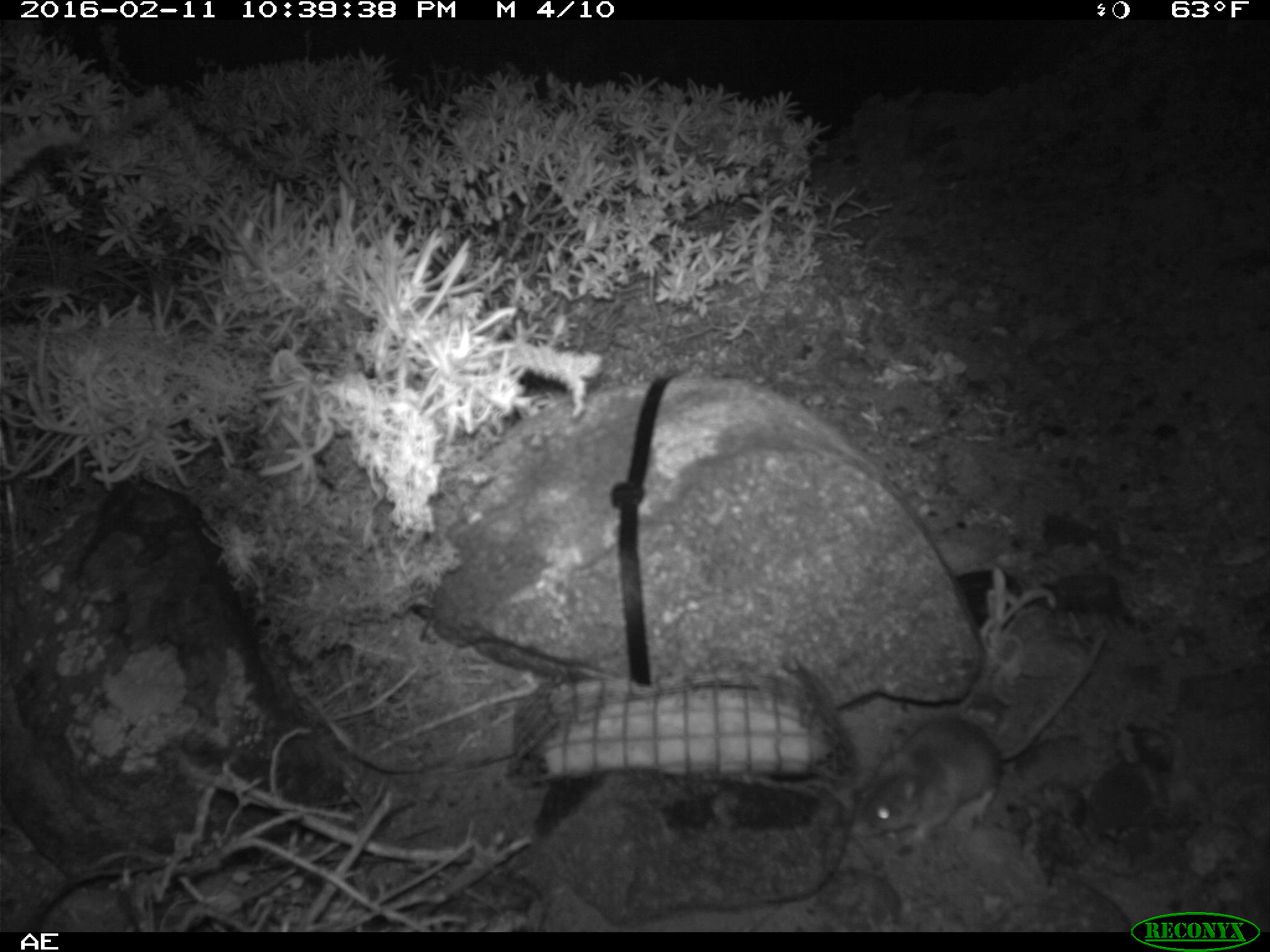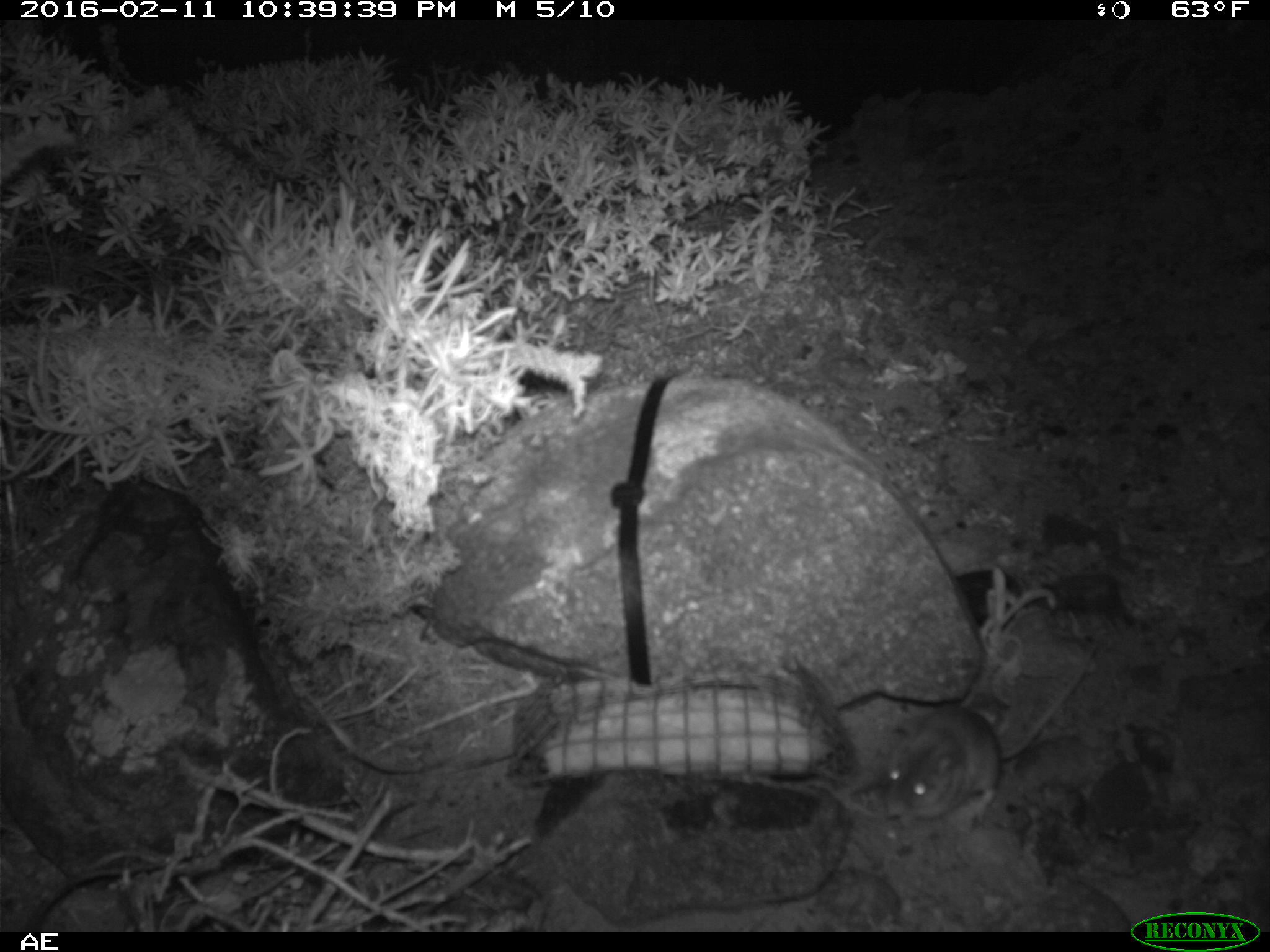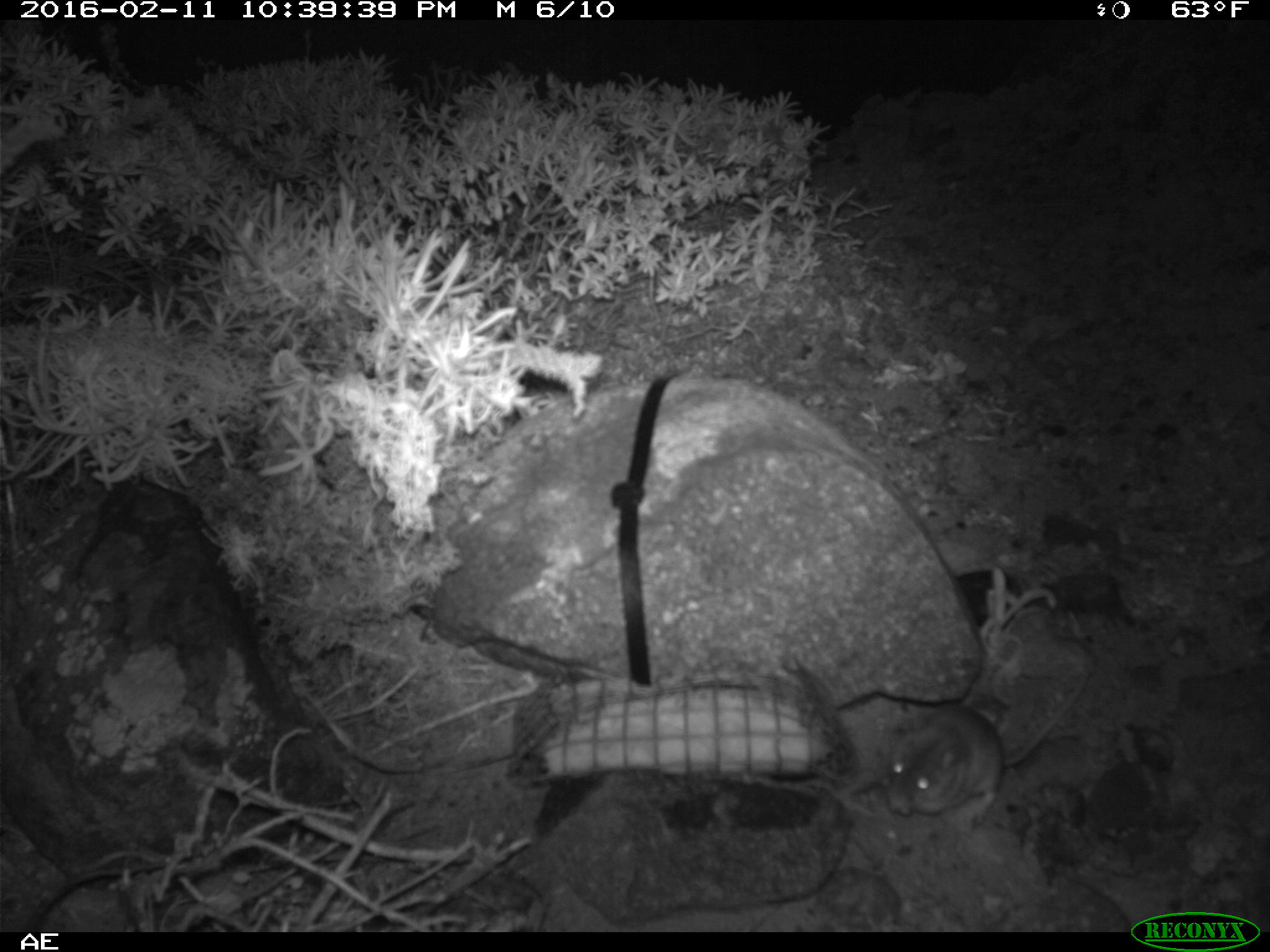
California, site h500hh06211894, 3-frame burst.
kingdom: Animalia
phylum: Chordata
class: Mammalia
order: Rodentia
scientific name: Rodentia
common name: rodent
Rodent (Rodentia).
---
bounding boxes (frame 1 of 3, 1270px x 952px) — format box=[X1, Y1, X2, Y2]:
rodent: box=[846, 632, 1105, 844]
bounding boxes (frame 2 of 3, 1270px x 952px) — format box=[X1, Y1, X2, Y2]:
rodent: box=[883, 634, 1103, 826]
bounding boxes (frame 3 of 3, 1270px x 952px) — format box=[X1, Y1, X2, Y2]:
rodent: box=[886, 674, 1089, 822]